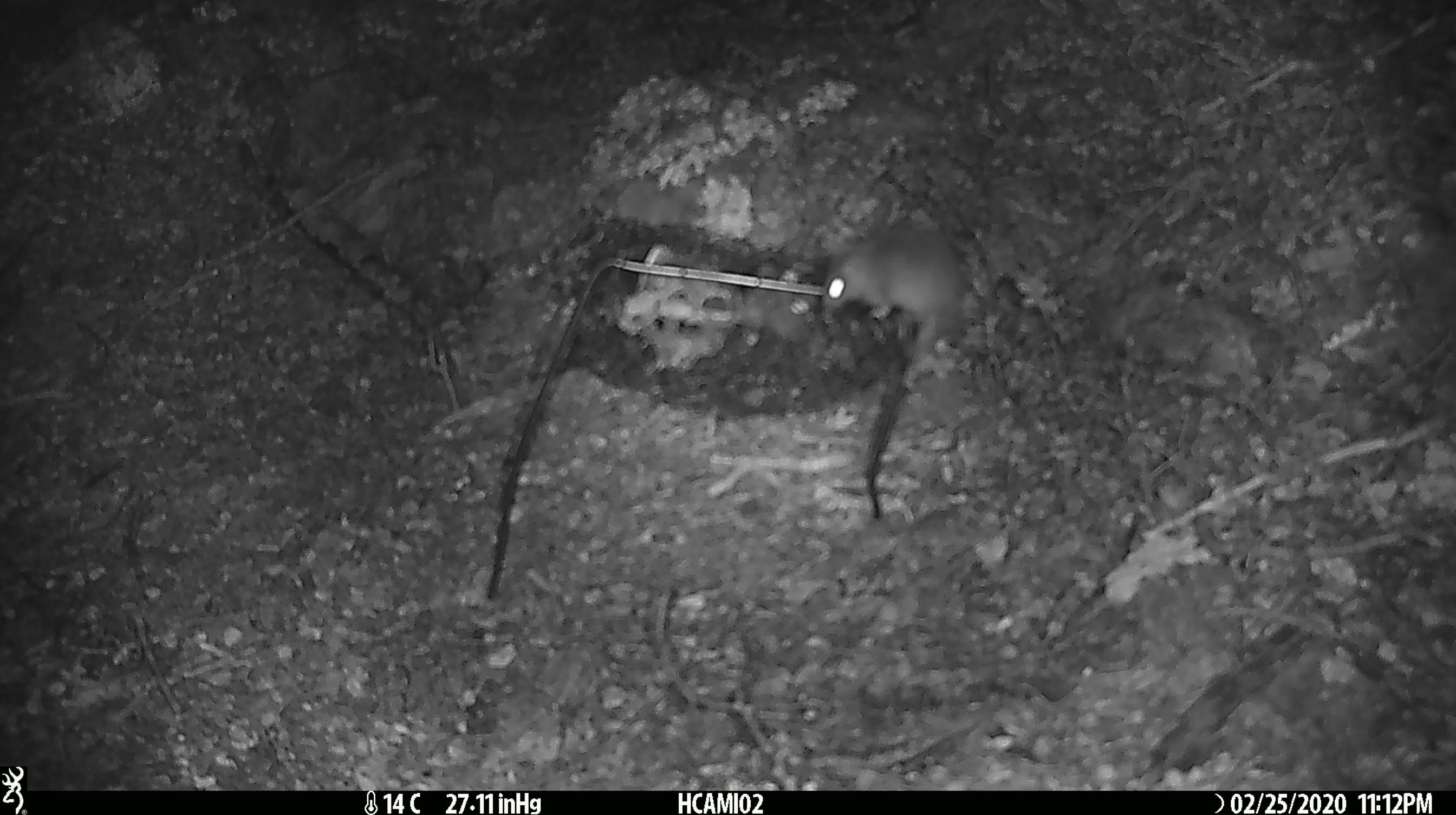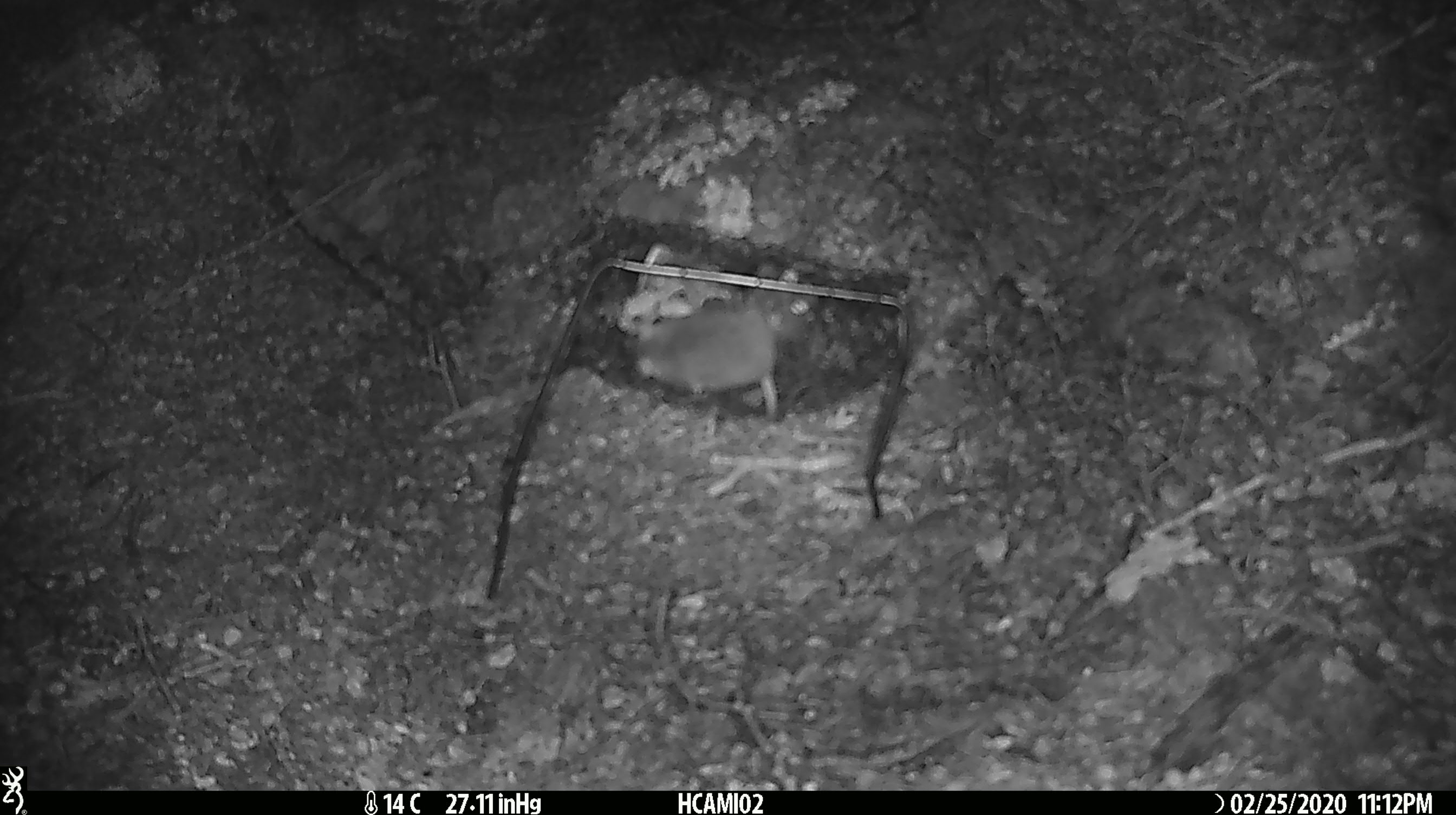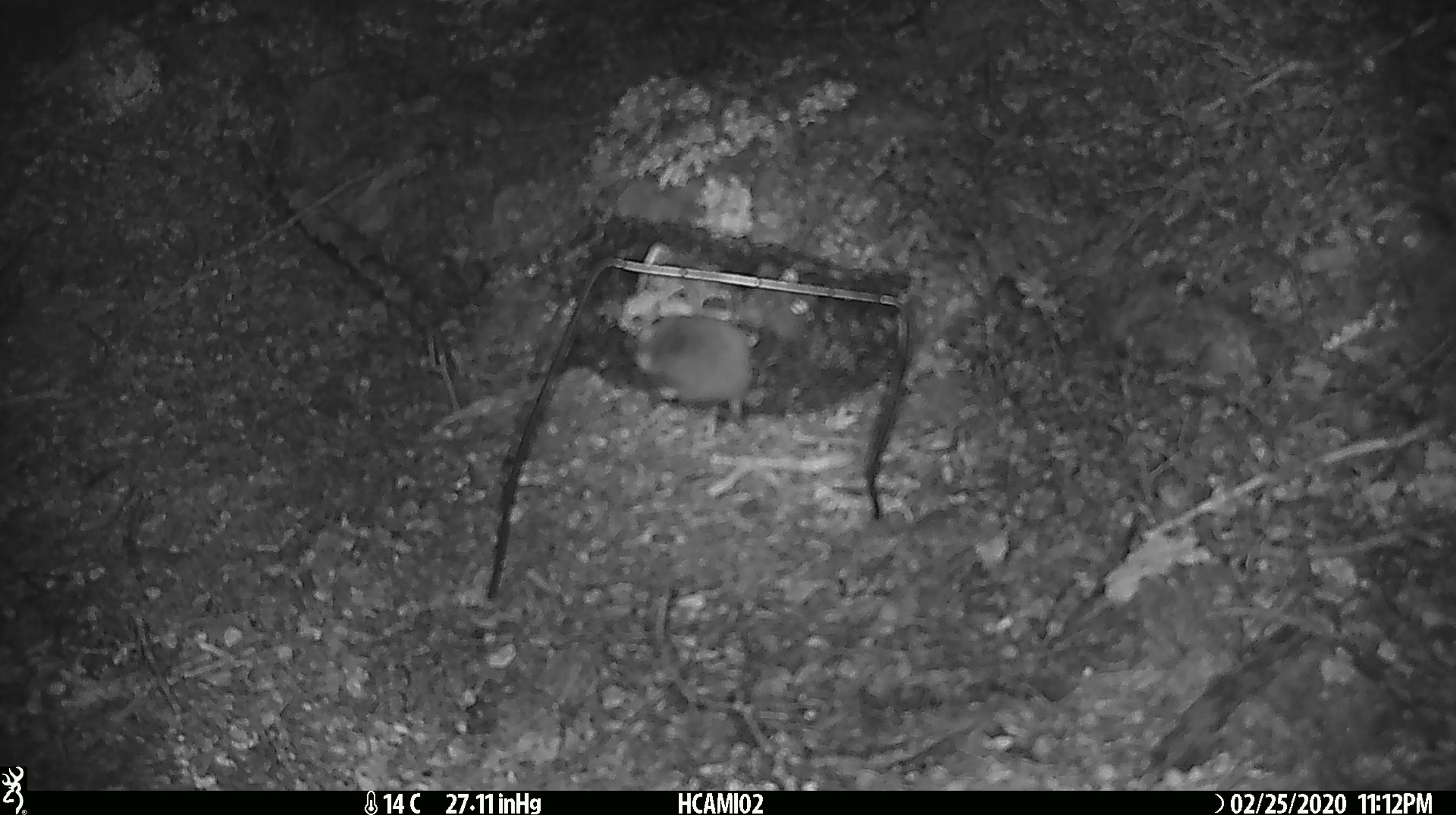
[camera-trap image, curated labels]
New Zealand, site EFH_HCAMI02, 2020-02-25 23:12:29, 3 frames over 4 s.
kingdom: Animalia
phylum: Chordata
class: Mammalia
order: Rodentia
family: Muridae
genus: Mus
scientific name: Mus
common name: mouse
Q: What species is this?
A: Mouse (Mus).